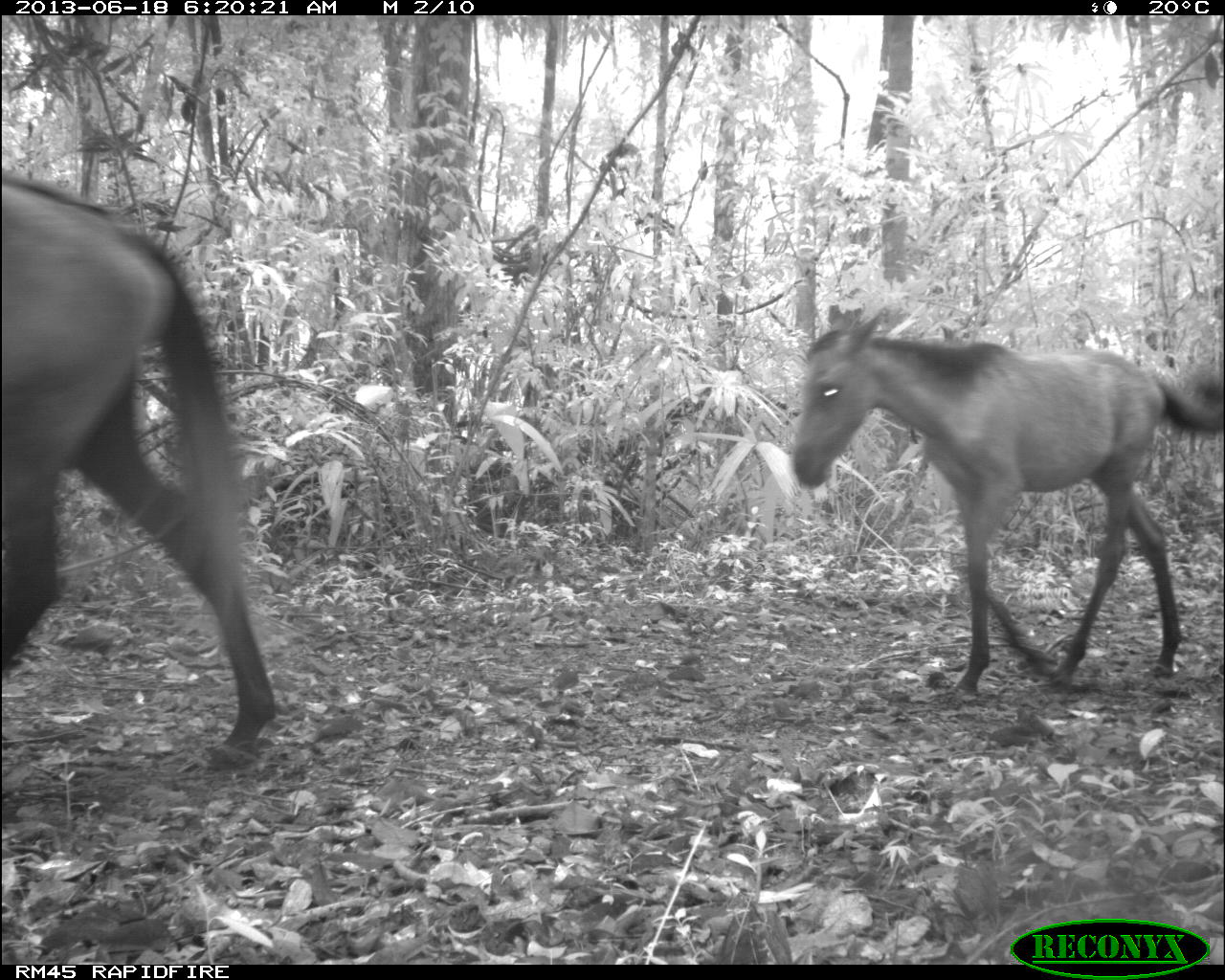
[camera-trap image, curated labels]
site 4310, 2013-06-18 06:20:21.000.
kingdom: Animalia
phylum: Chordata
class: Mammalia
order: Perissodactyla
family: Equidae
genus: Equus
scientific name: Equus ferus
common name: wild horse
Equus ferus (wild horse), count 2.